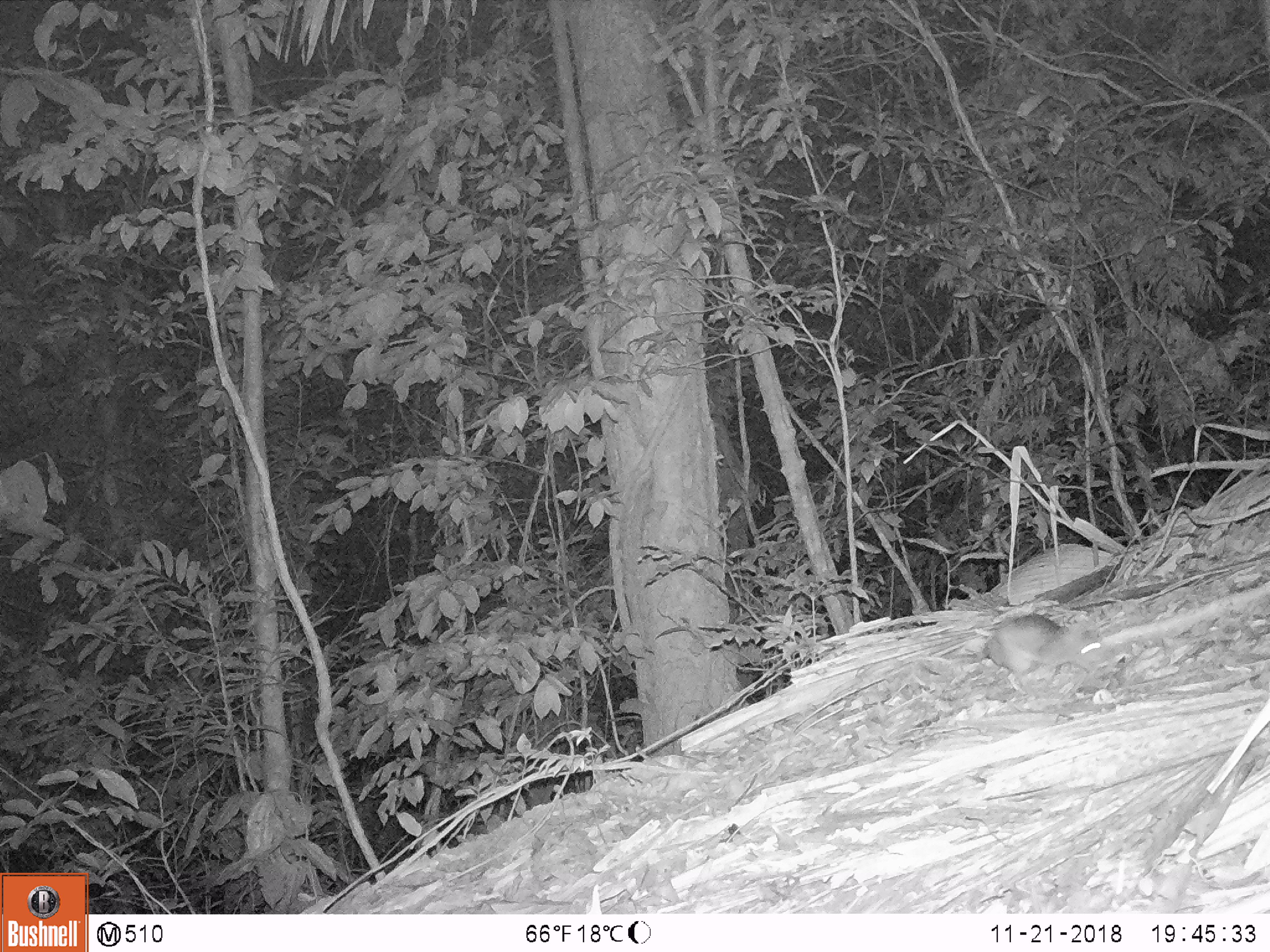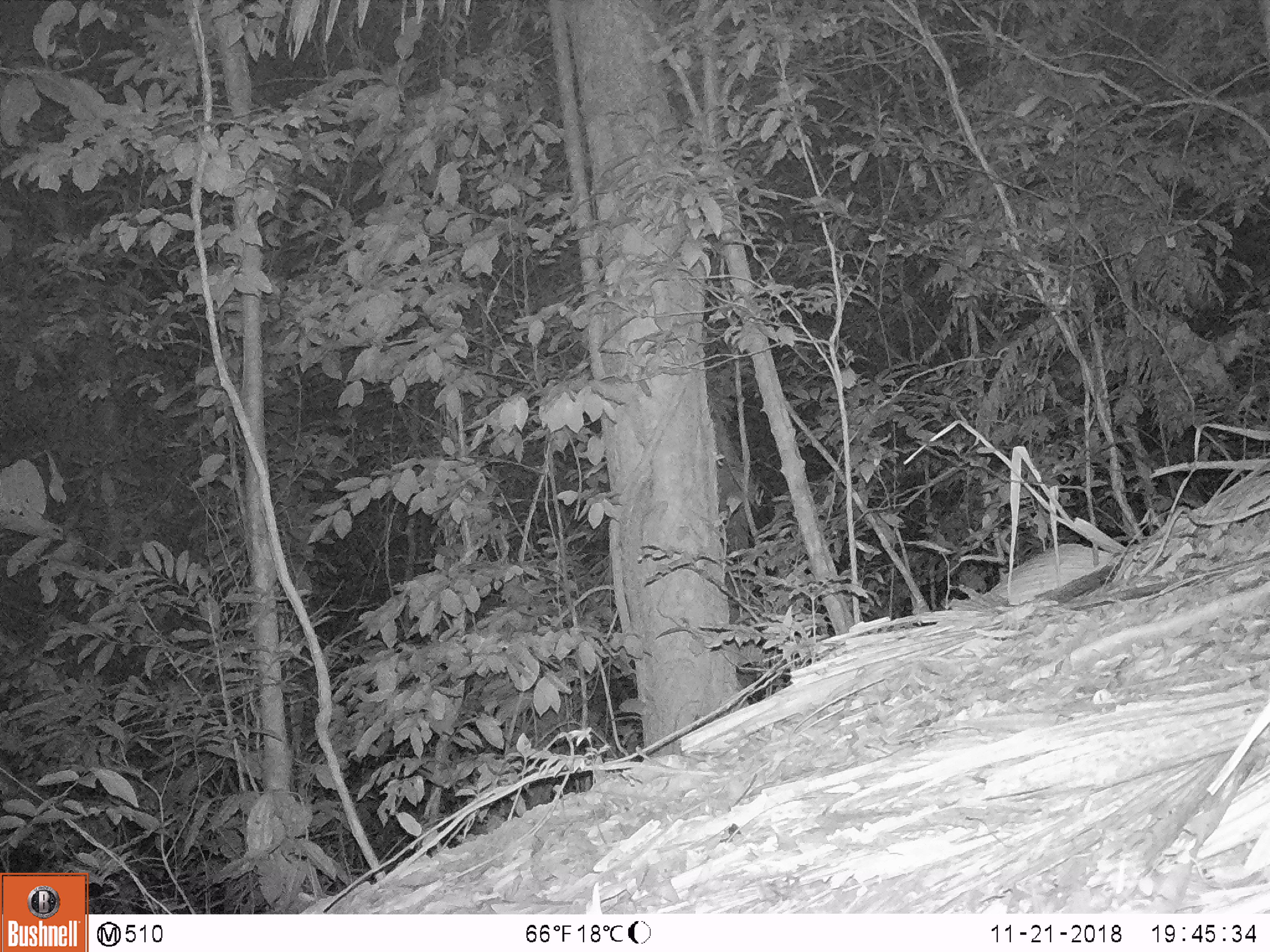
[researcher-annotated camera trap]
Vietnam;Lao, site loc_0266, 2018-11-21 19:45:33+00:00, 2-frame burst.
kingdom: Animalia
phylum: Chordata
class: Mammalia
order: Rodentia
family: Muridae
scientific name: Muridae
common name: old-world mice and rats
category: unidentified murid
Unidentified murid (old-world mice and rats) (Muridae). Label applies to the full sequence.